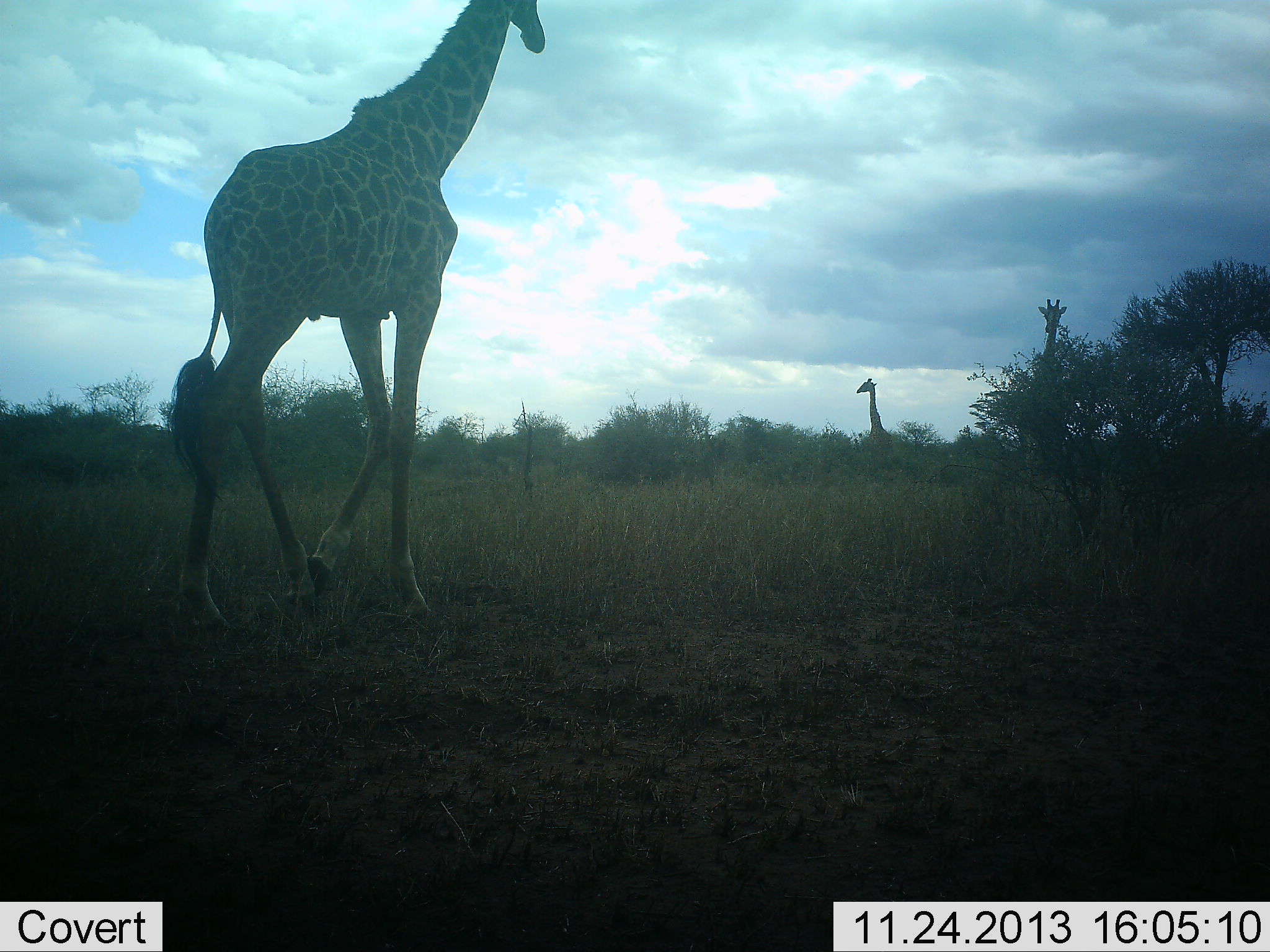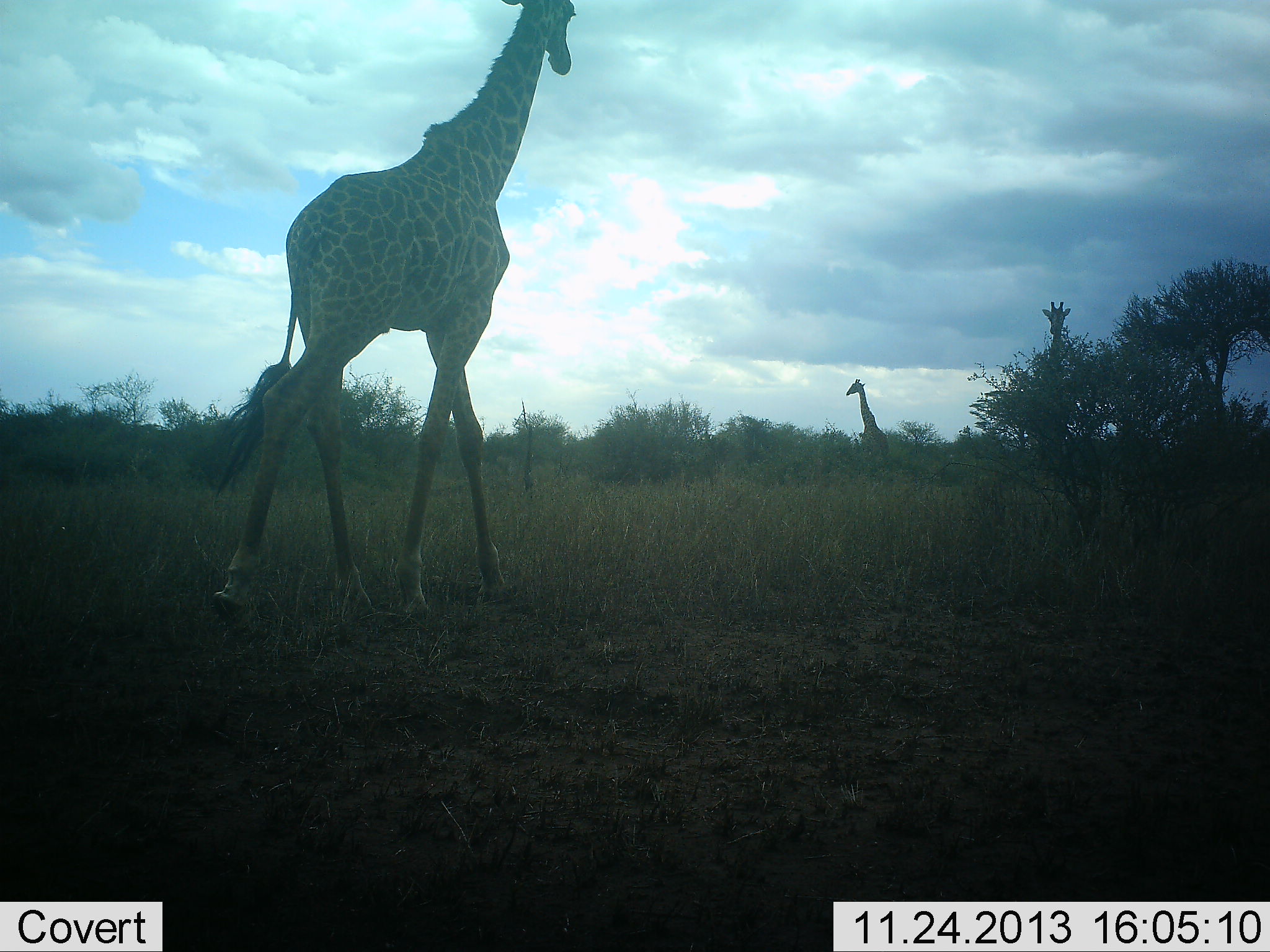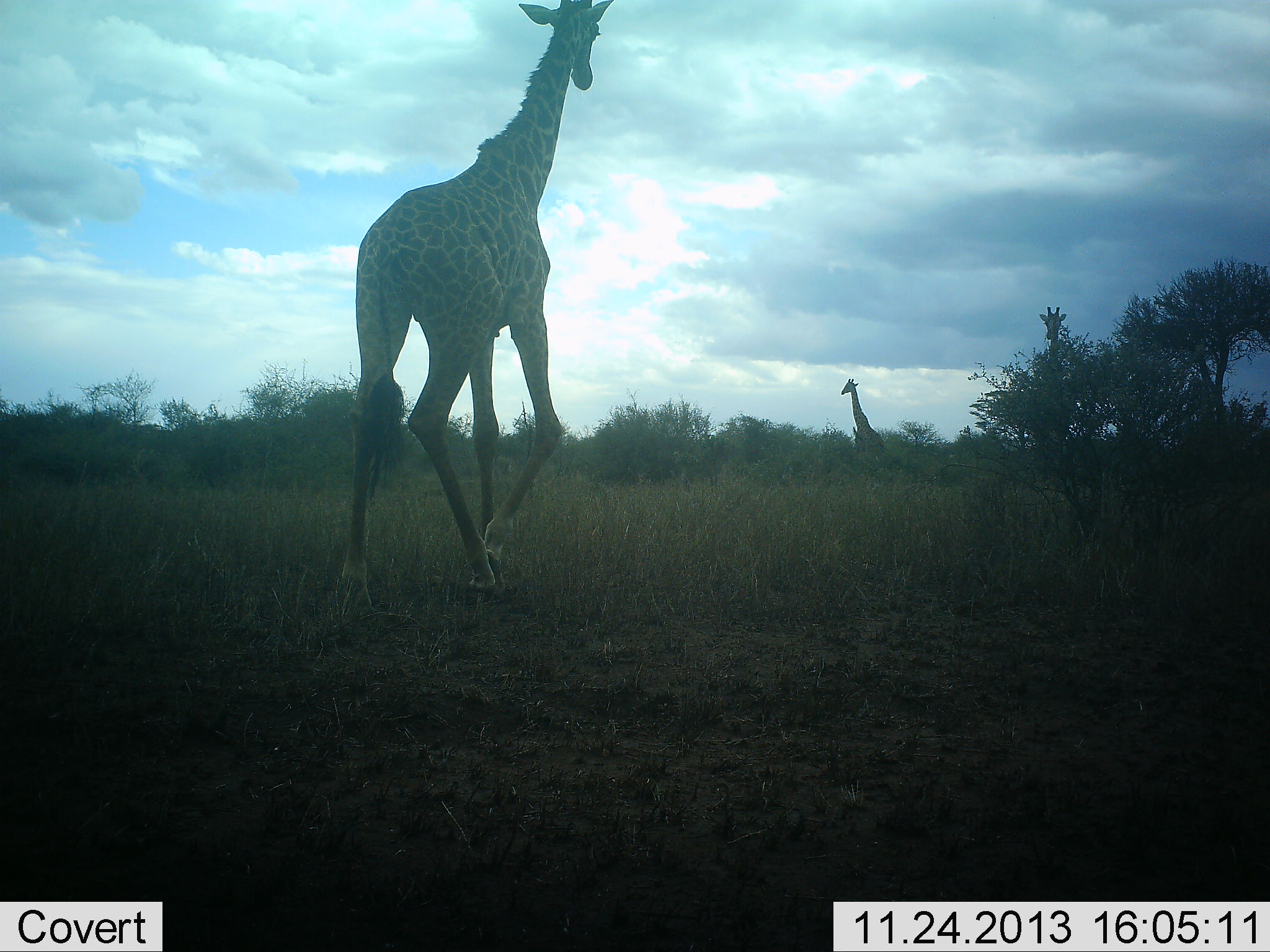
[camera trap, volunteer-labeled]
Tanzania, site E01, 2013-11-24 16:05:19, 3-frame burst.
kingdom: Animalia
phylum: Chordata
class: Mammalia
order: Artiodactyla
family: Giraffidae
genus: Giraffa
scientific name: Giraffa camelopardalis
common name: giraffe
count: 3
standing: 40%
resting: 0%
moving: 100%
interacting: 0%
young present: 0%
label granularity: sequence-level